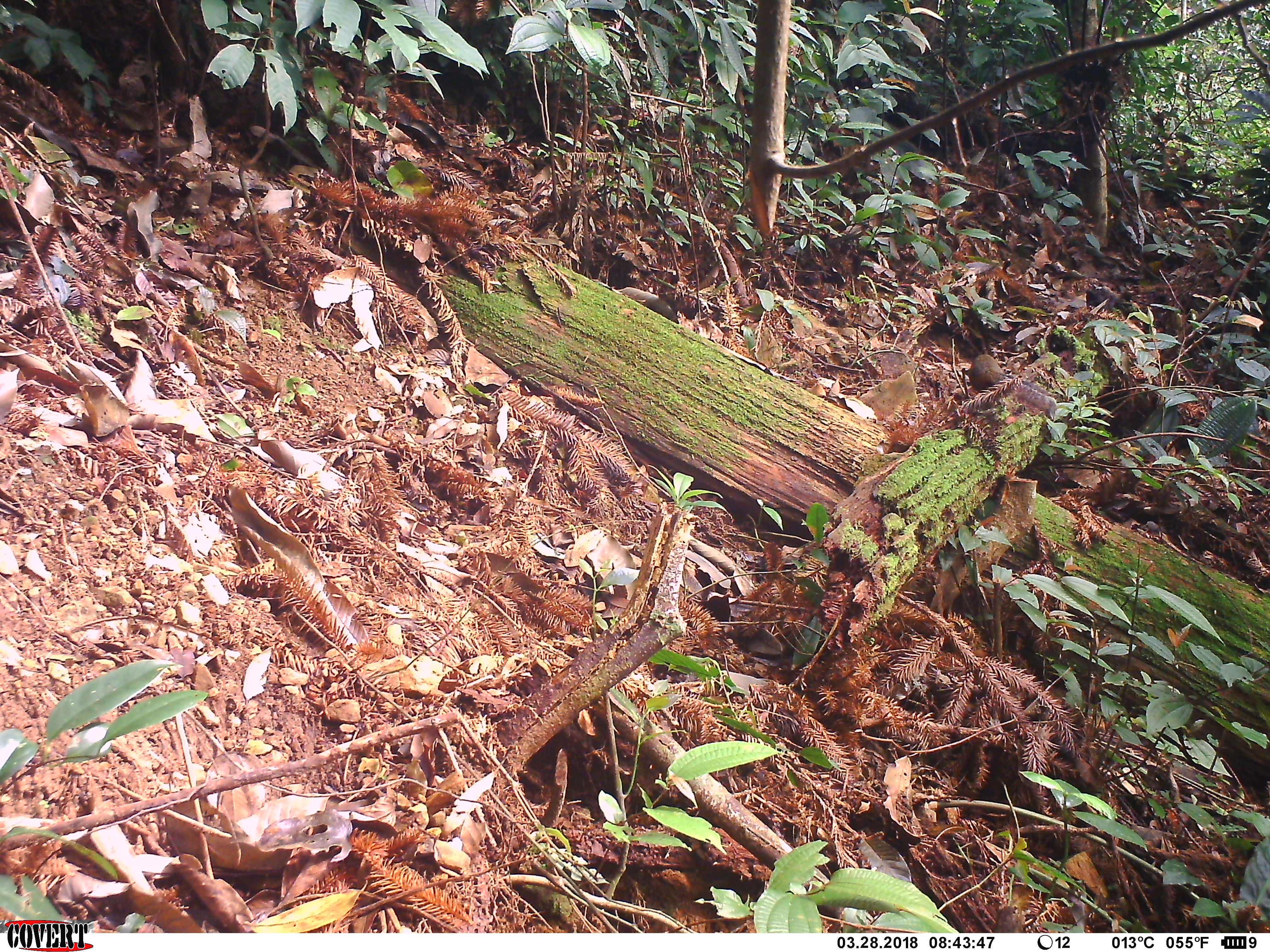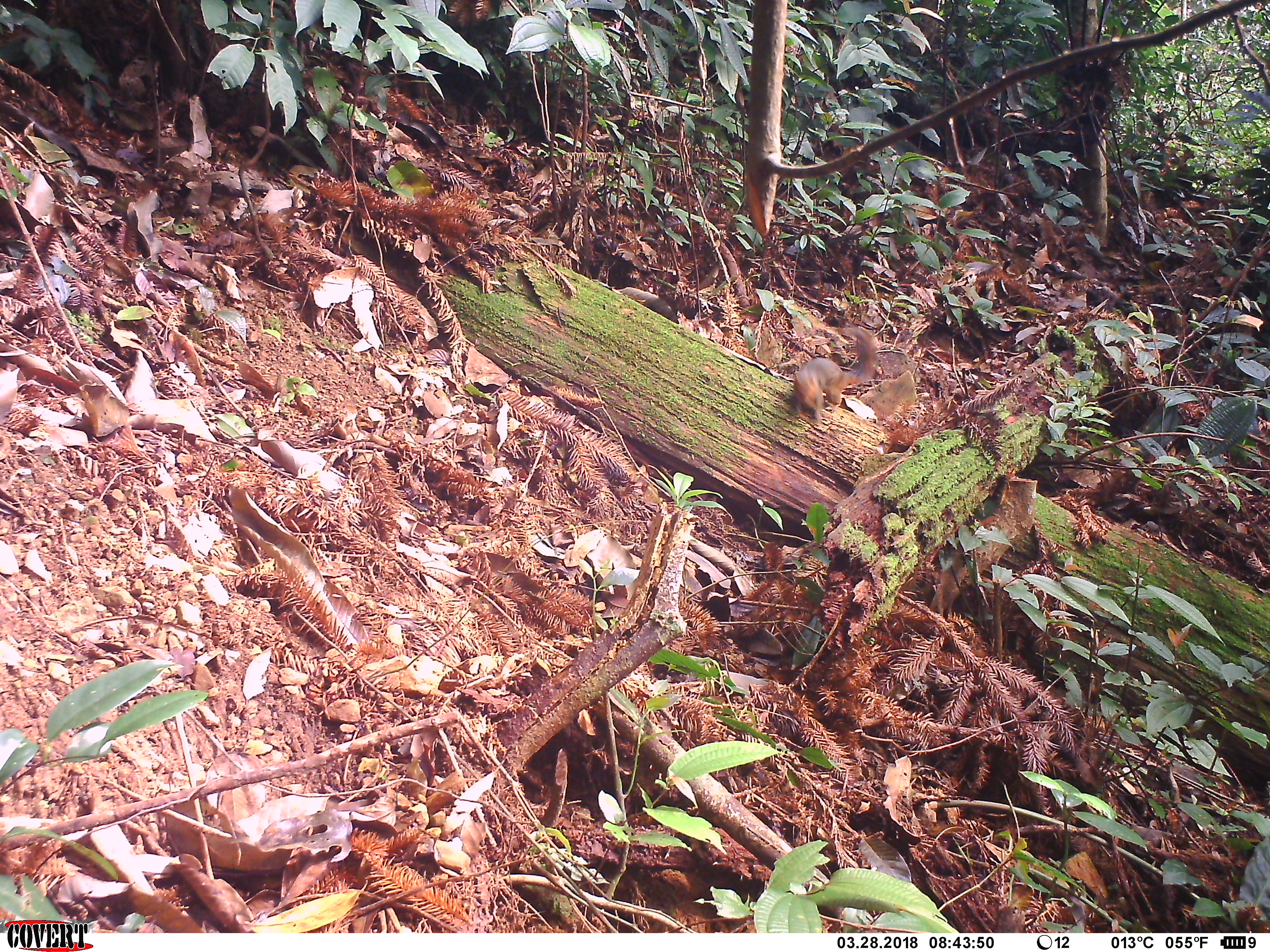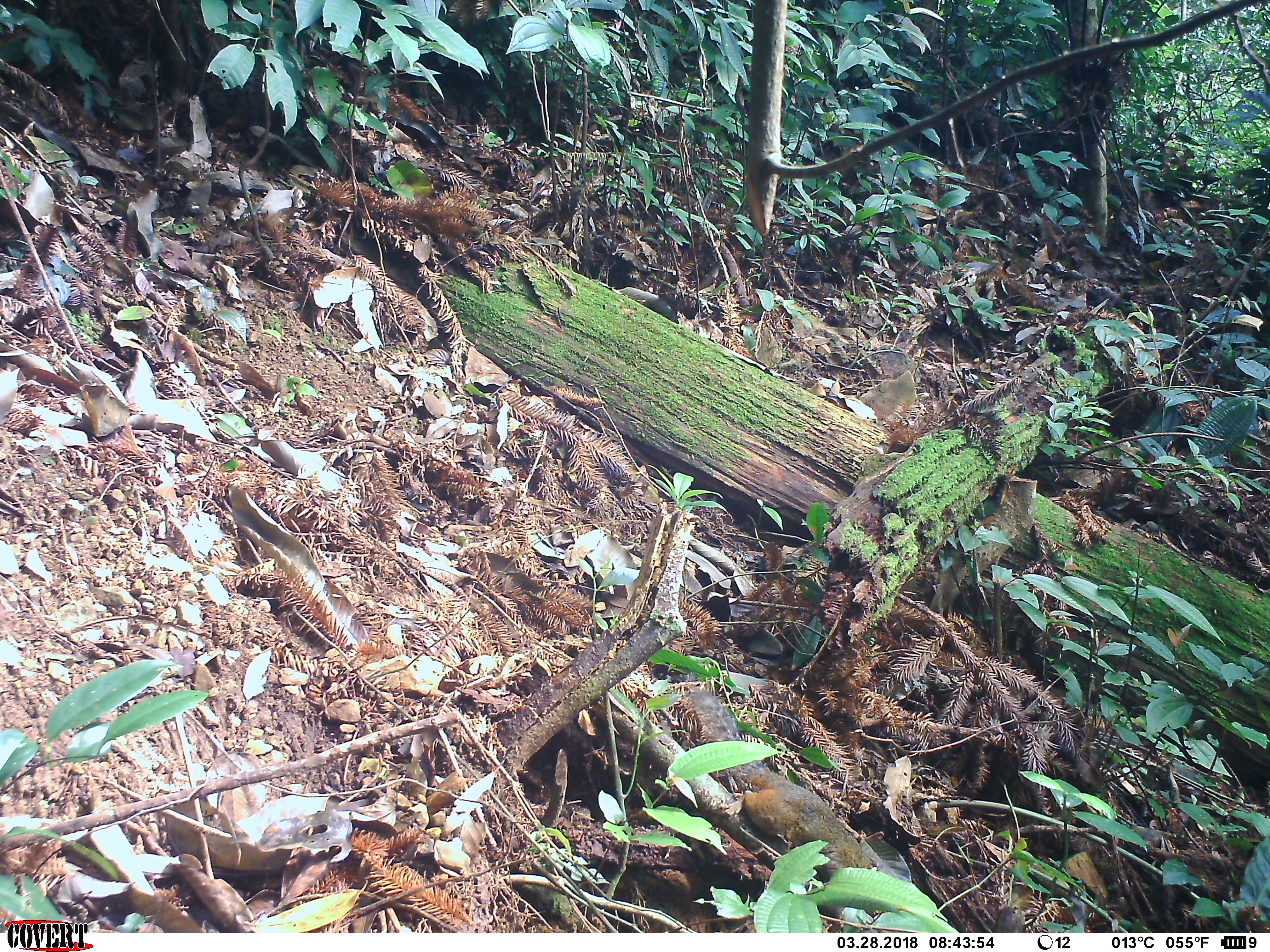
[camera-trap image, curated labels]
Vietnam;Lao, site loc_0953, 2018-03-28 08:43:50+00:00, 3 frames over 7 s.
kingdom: Animalia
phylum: Chordata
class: Mammalia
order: Rodentia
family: Sciuridae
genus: Dremomys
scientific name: Dremomys rufigenis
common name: red-cheeked squirrel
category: red cheeked squirrel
Red cheeked squirrel (red-cheeked squirrel) (Dremomys rufigenis). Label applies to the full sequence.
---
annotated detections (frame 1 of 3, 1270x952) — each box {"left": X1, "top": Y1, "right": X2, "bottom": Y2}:
red cheeked squirrel: {"left": 962, "top": 354, "right": 1058, "bottom": 416}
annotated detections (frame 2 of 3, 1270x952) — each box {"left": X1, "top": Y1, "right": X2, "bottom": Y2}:
red cheeked squirrel: {"left": 790, "top": 321, "right": 878, "bottom": 426}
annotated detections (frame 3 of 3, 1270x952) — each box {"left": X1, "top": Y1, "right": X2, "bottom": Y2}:
red cheeked squirrel: {"left": 688, "top": 689, "right": 874, "bottom": 919}